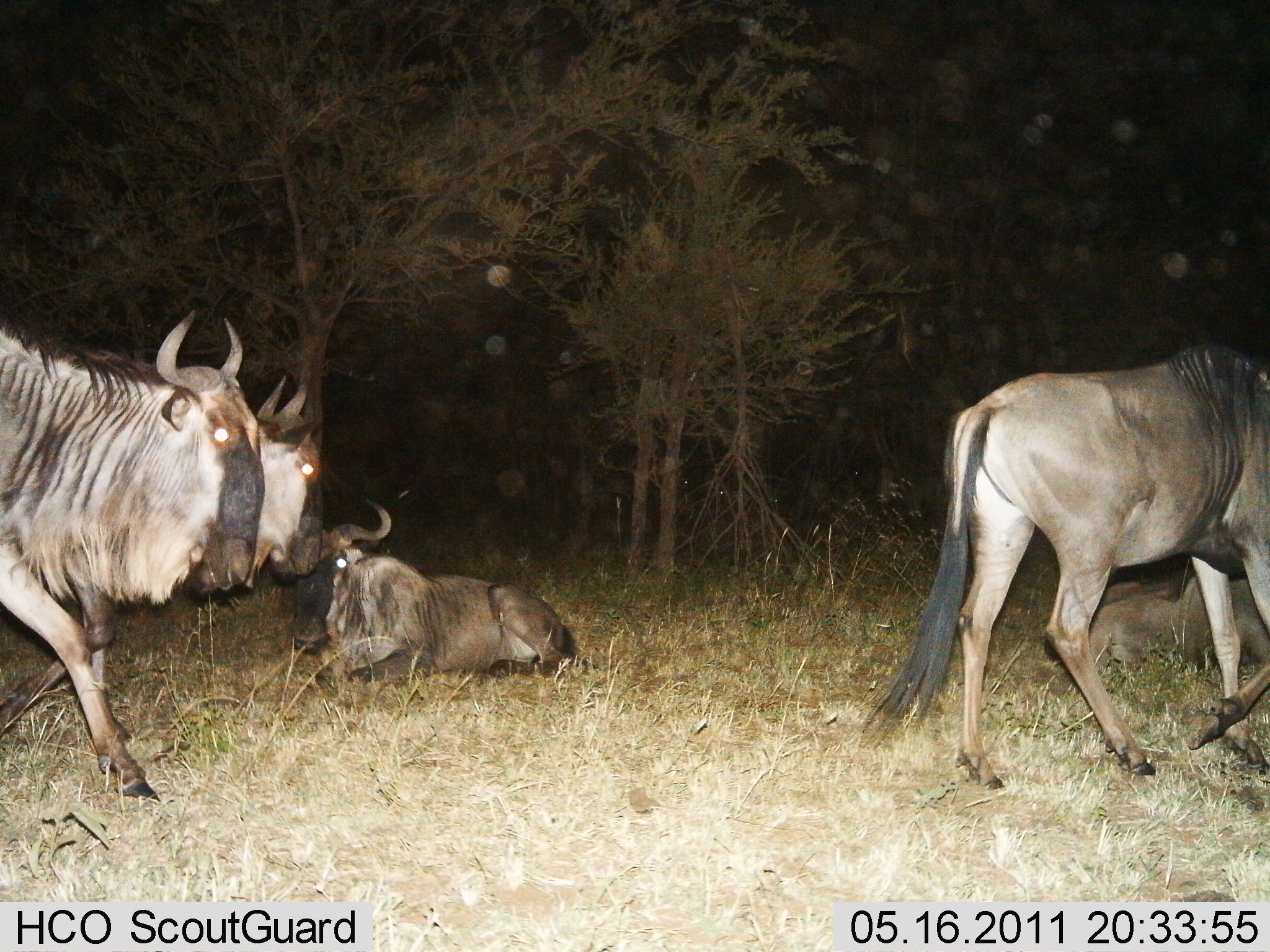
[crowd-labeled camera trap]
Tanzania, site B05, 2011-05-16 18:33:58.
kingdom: Animalia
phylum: Chordata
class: Mammalia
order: Artiodactyla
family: Bovidae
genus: Connochaetes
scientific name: Connochaetes taurinus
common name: blue wildebeest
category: wildebeest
Wildebeest (blue wildebeest) (Connochaetes taurinus), count 5. Behavior (volunteer vote fractions): standing 21%, resting 86%, moving 79%, interacting 0%. Young present (vote fraction): 0%. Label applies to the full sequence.